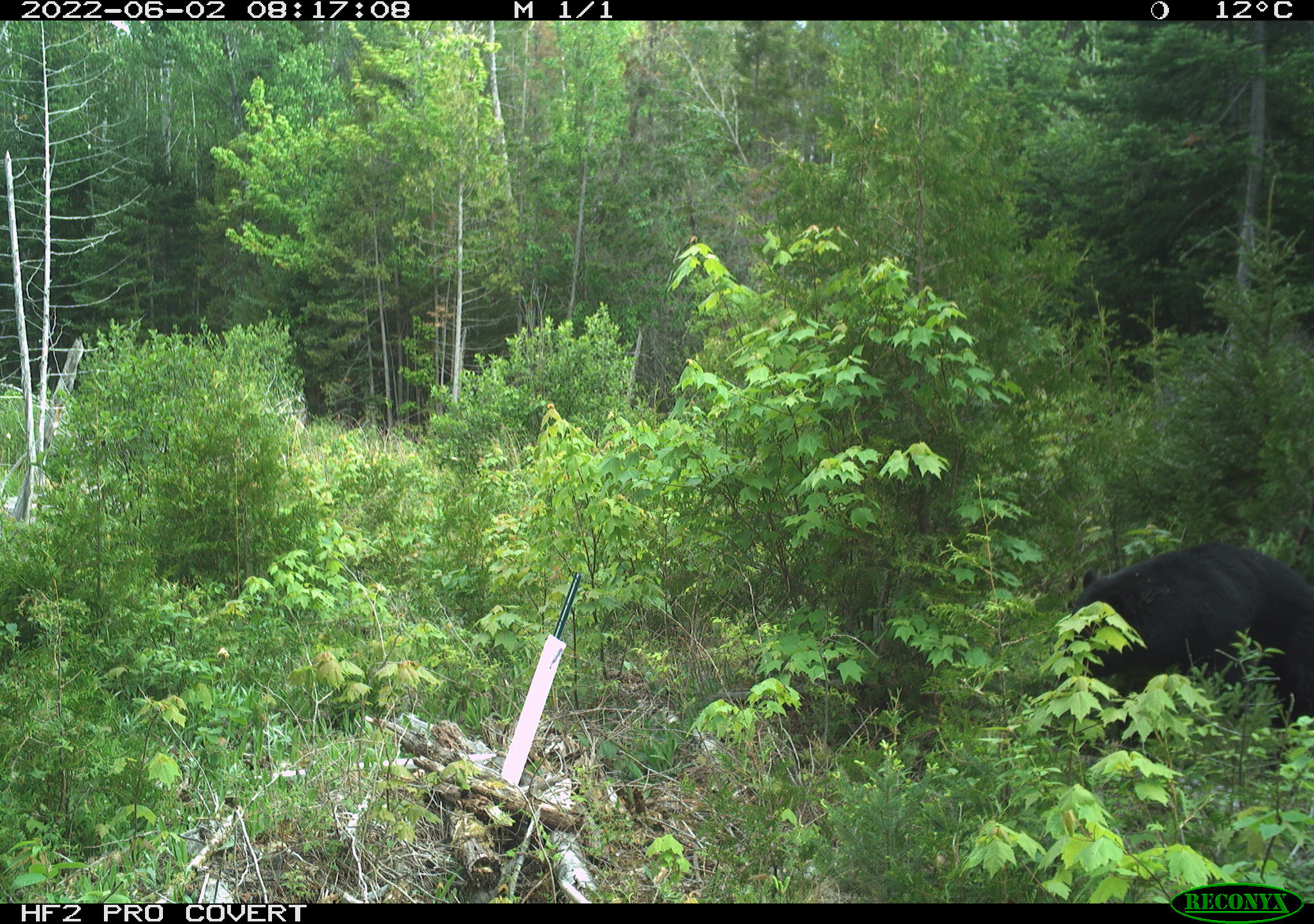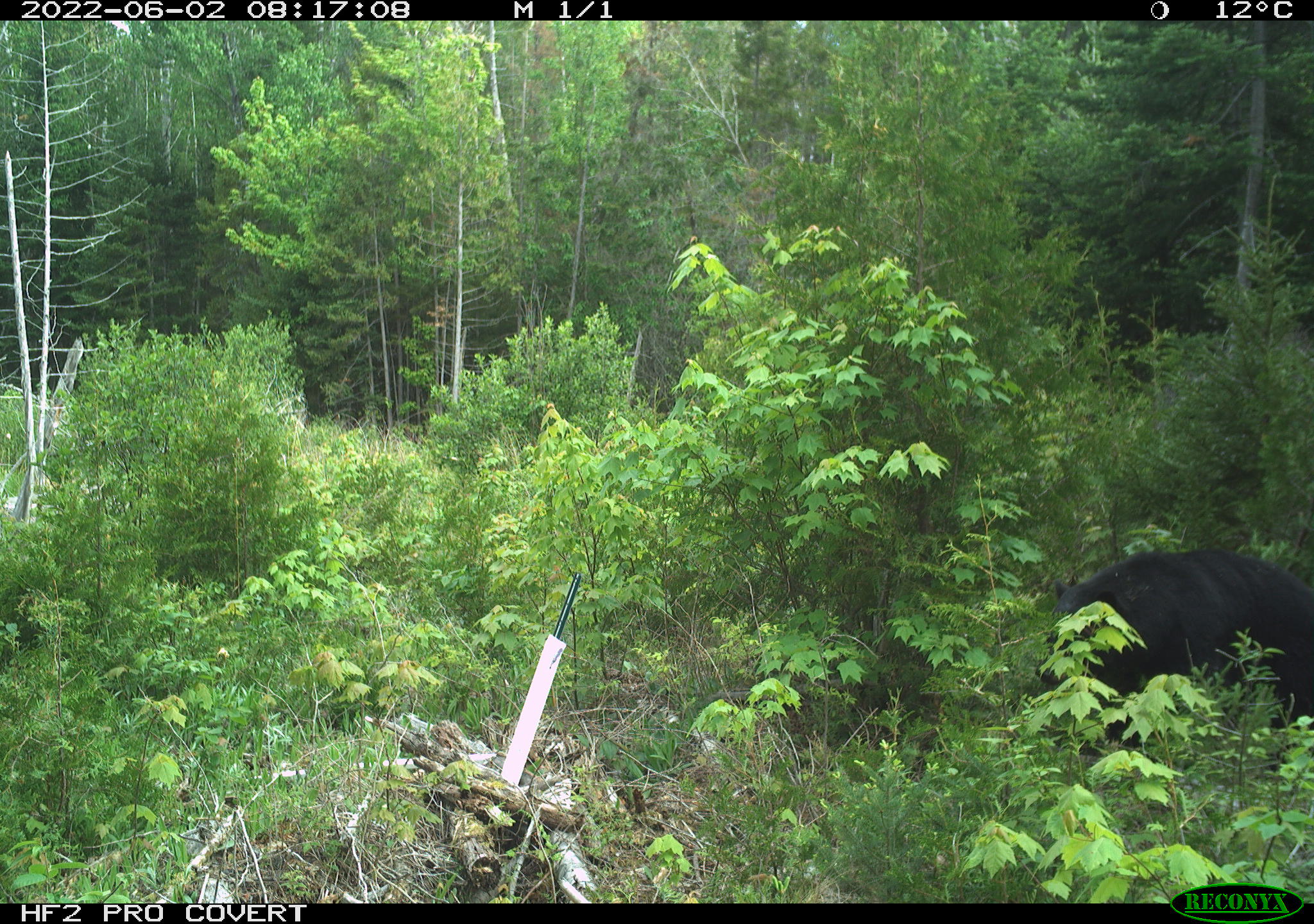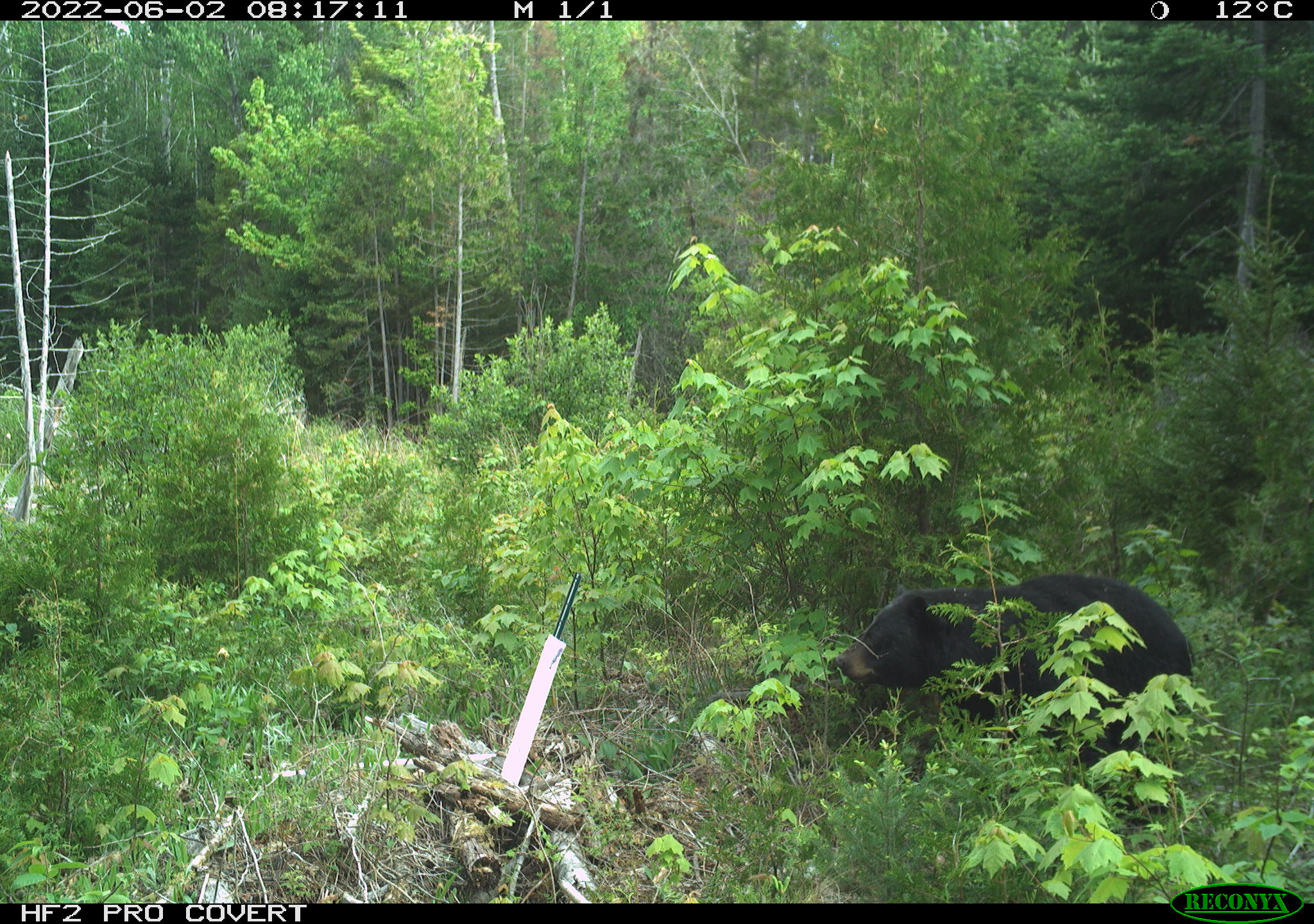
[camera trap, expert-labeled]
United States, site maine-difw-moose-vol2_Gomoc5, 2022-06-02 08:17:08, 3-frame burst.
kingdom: Animalia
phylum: Chordata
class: Mammalia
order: Carnivora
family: Ursidae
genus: Ursus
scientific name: Ursus americanus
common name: black bear